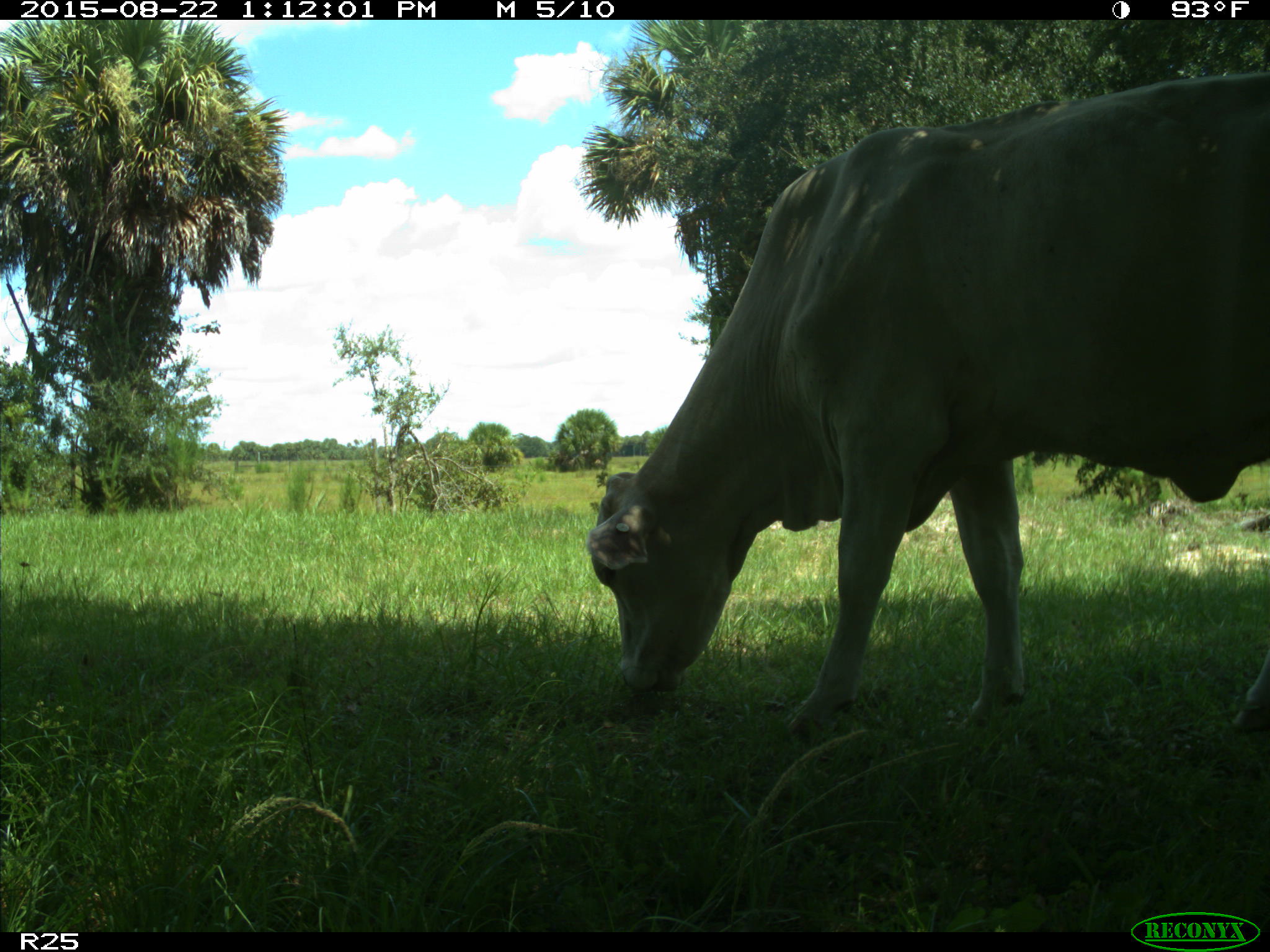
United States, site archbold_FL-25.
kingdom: Animalia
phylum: Chordata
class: Mammalia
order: Artiodactyla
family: Bovidae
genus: Bos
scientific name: Bos taurus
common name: domestic cow